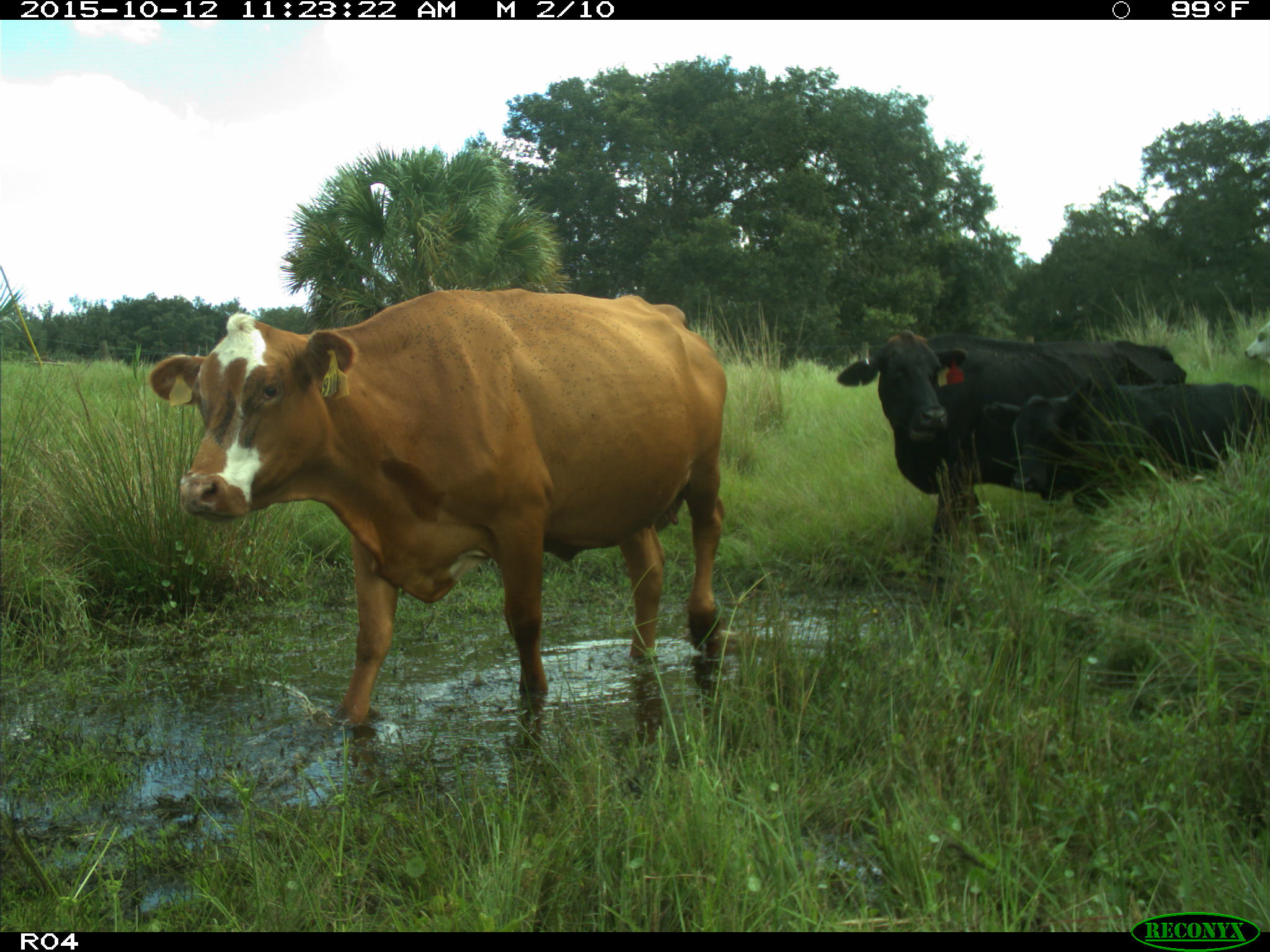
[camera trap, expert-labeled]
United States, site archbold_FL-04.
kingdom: Animalia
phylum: Chordata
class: Mammalia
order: Artiodactyla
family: Bovidae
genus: Bos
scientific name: Bos taurus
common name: domestic cow